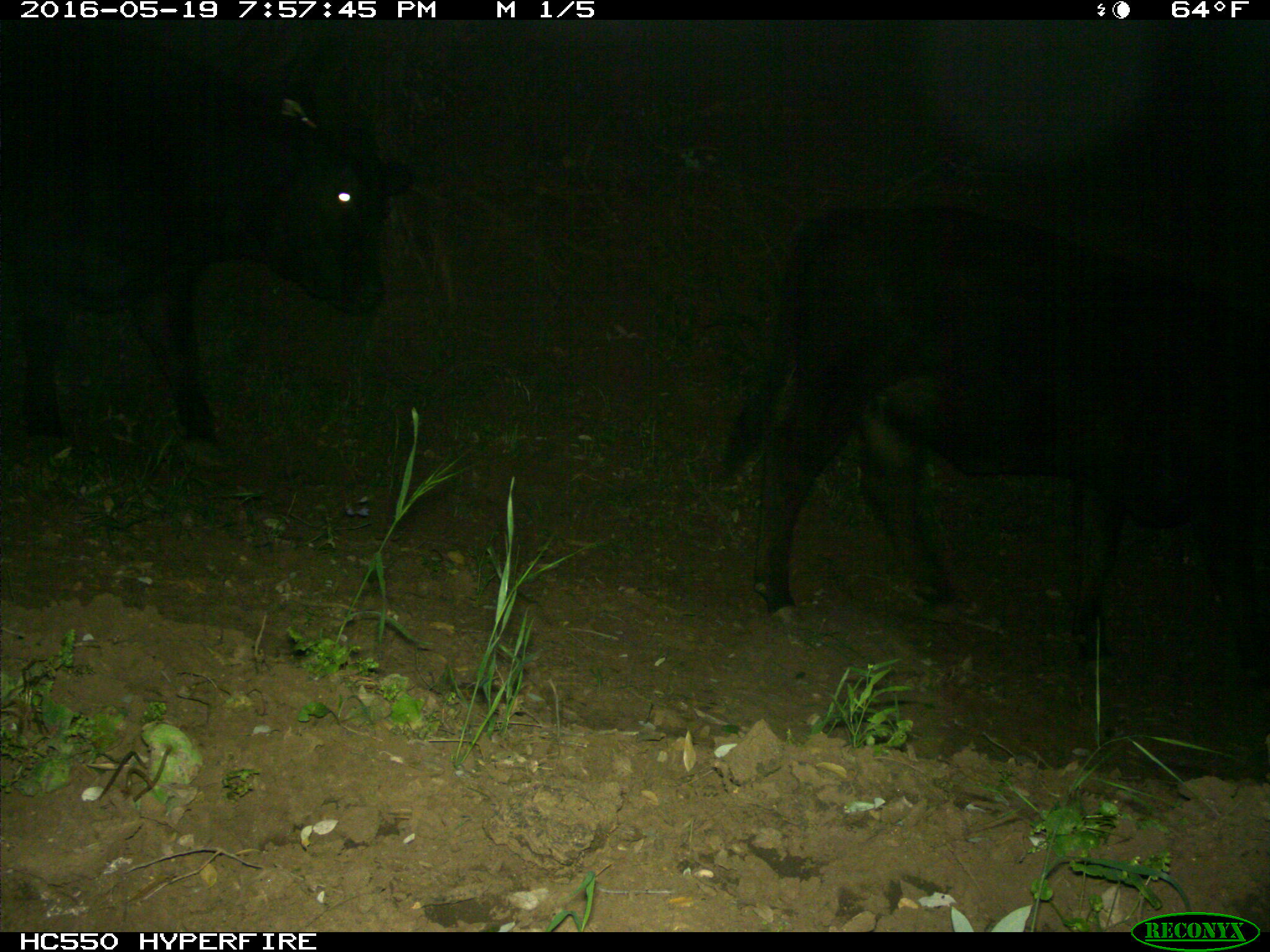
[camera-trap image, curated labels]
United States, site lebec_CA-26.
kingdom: Animalia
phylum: Chordata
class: Mammalia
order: Artiodactyla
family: Bovidae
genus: Bos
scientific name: Bos taurus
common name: domestic cow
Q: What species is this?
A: Bos taurus (domestic cow).